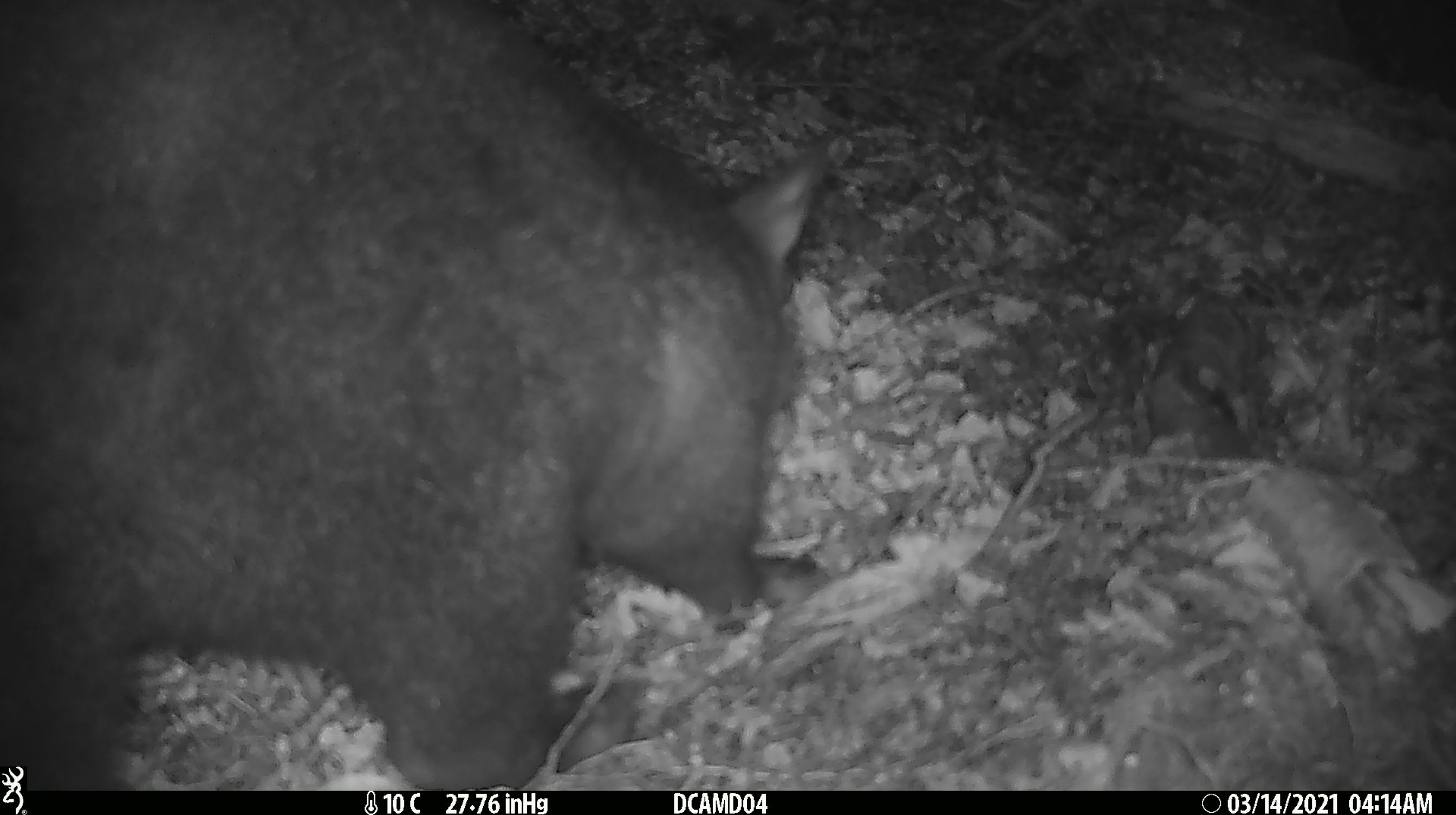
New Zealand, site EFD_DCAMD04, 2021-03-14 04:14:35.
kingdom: Animalia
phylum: Chordata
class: Mammalia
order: Diprotodontia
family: Phalangeridae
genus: Trichosurus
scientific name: Trichosurus vulpecula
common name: common brushtail possum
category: possum